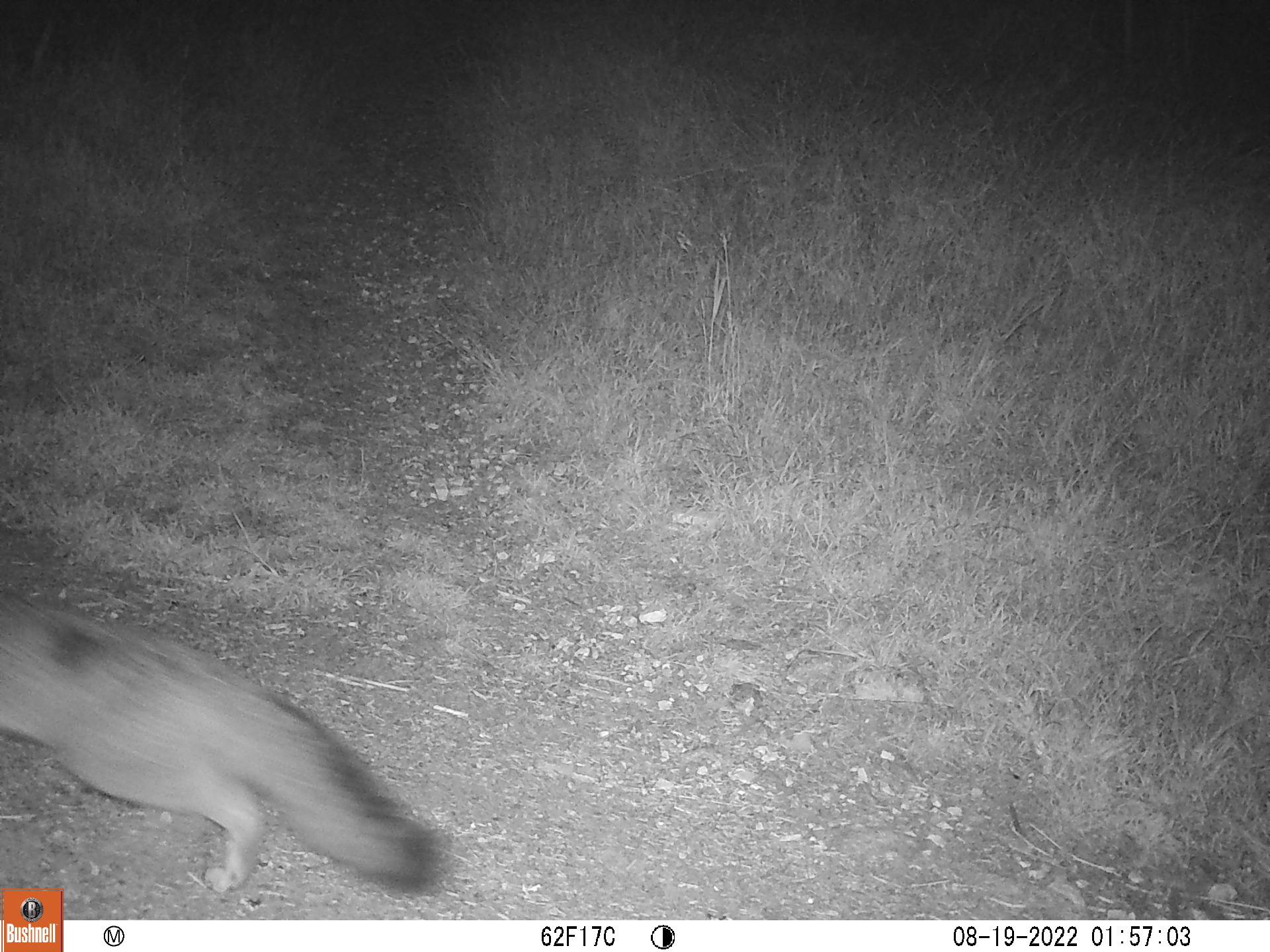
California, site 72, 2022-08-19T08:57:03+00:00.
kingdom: Animalia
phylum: Chordata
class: Mammalia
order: Carnivora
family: Canidae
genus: Urocyon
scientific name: Urocyon cinereoargenteus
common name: gray fox